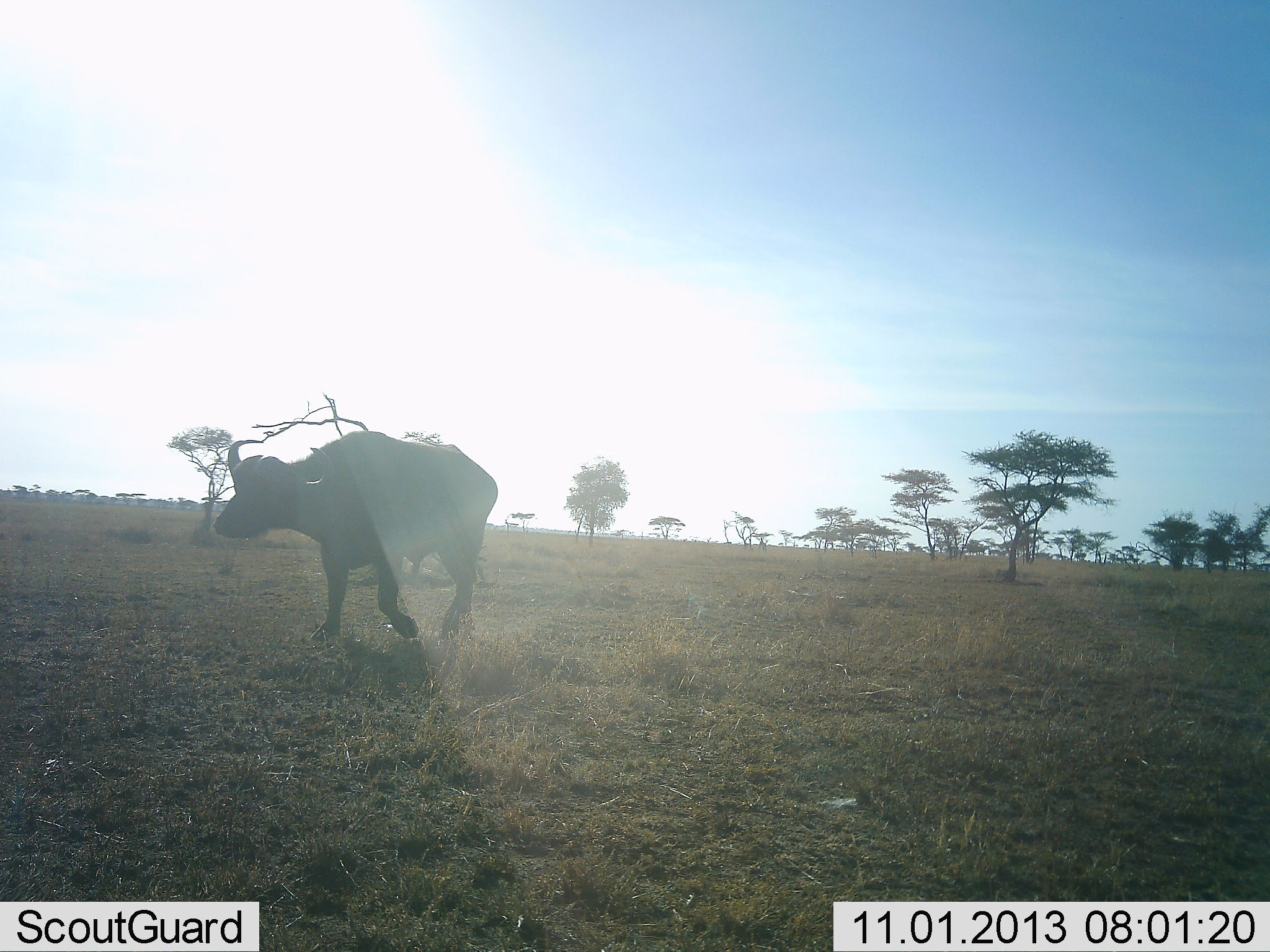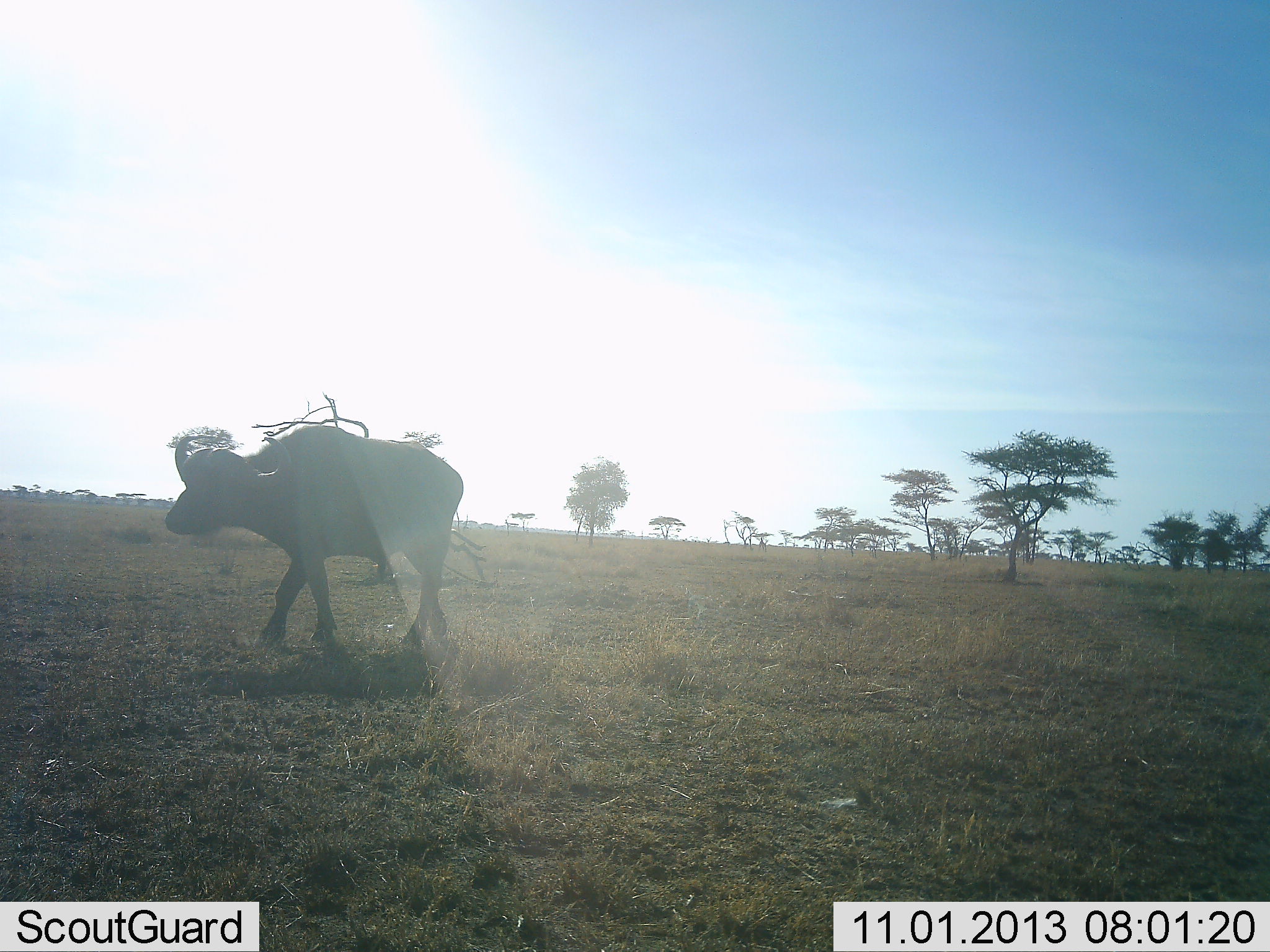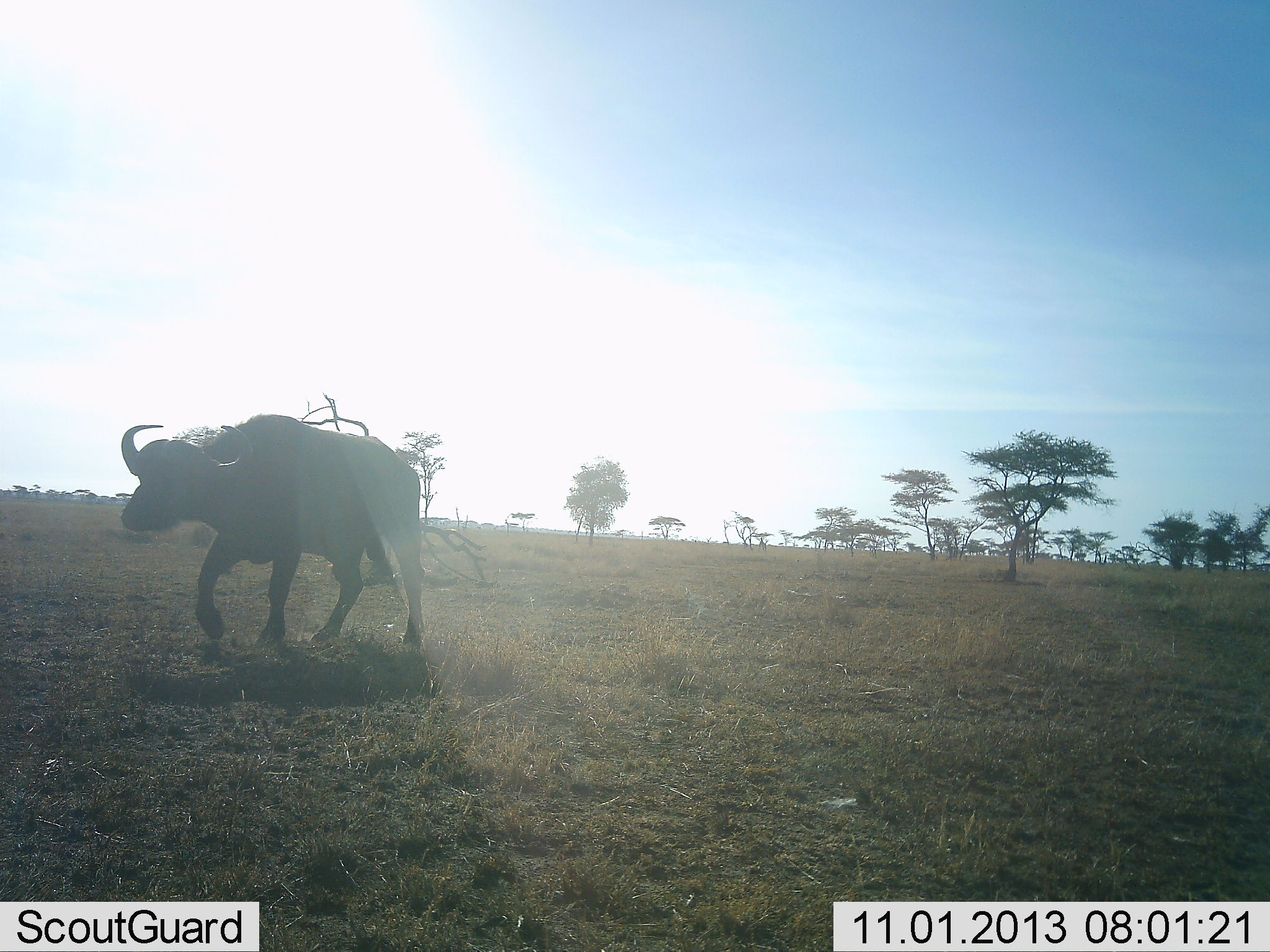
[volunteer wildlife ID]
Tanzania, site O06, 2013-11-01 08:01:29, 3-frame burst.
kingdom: Animalia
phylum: Chordata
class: Mammalia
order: Artiodactyla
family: Bovidae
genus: Syncerus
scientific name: Syncerus caffer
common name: cape buffalo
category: buffalo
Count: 1.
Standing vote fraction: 0%.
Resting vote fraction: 0%.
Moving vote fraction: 100%.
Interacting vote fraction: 0%.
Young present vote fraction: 0%.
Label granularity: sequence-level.